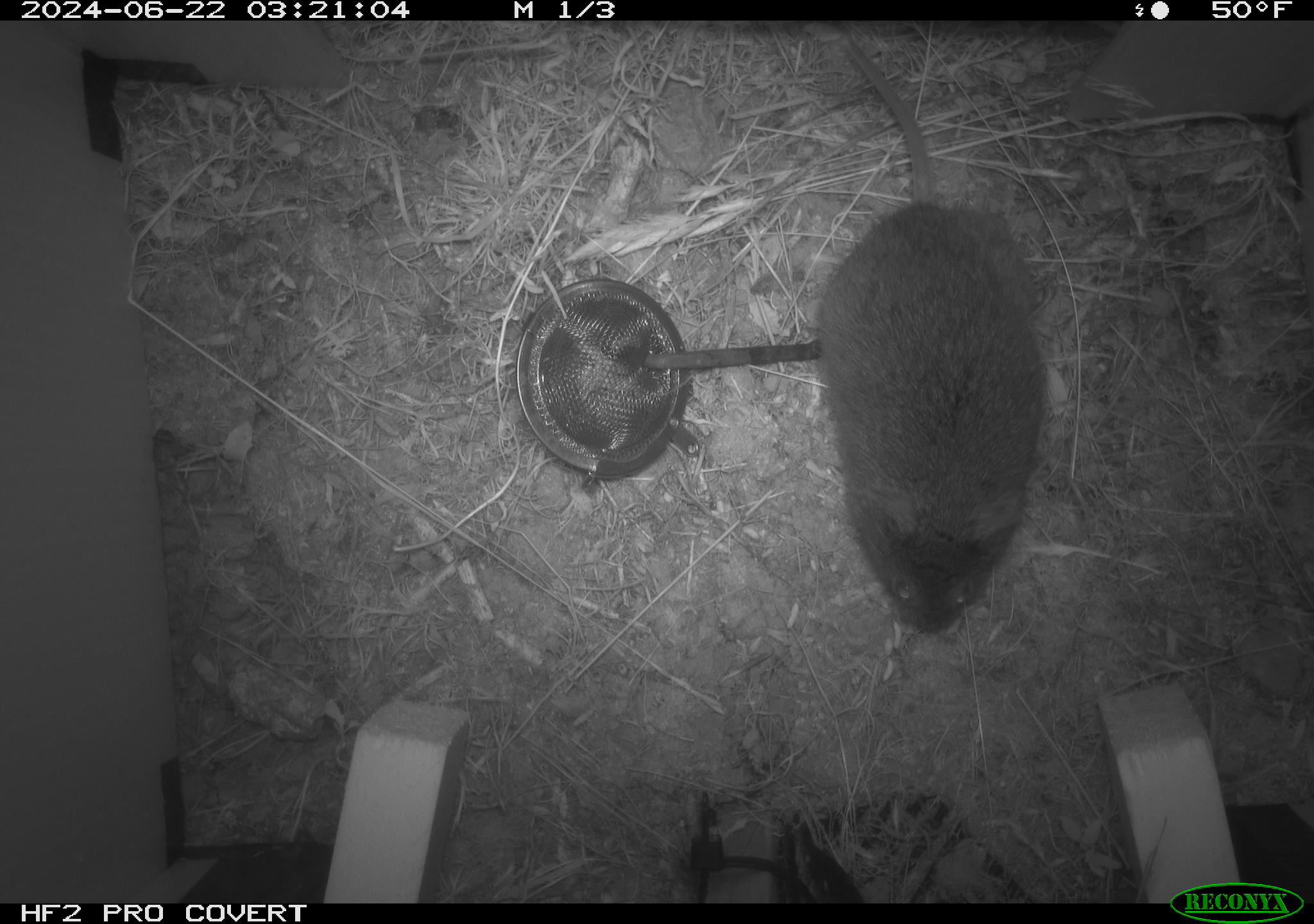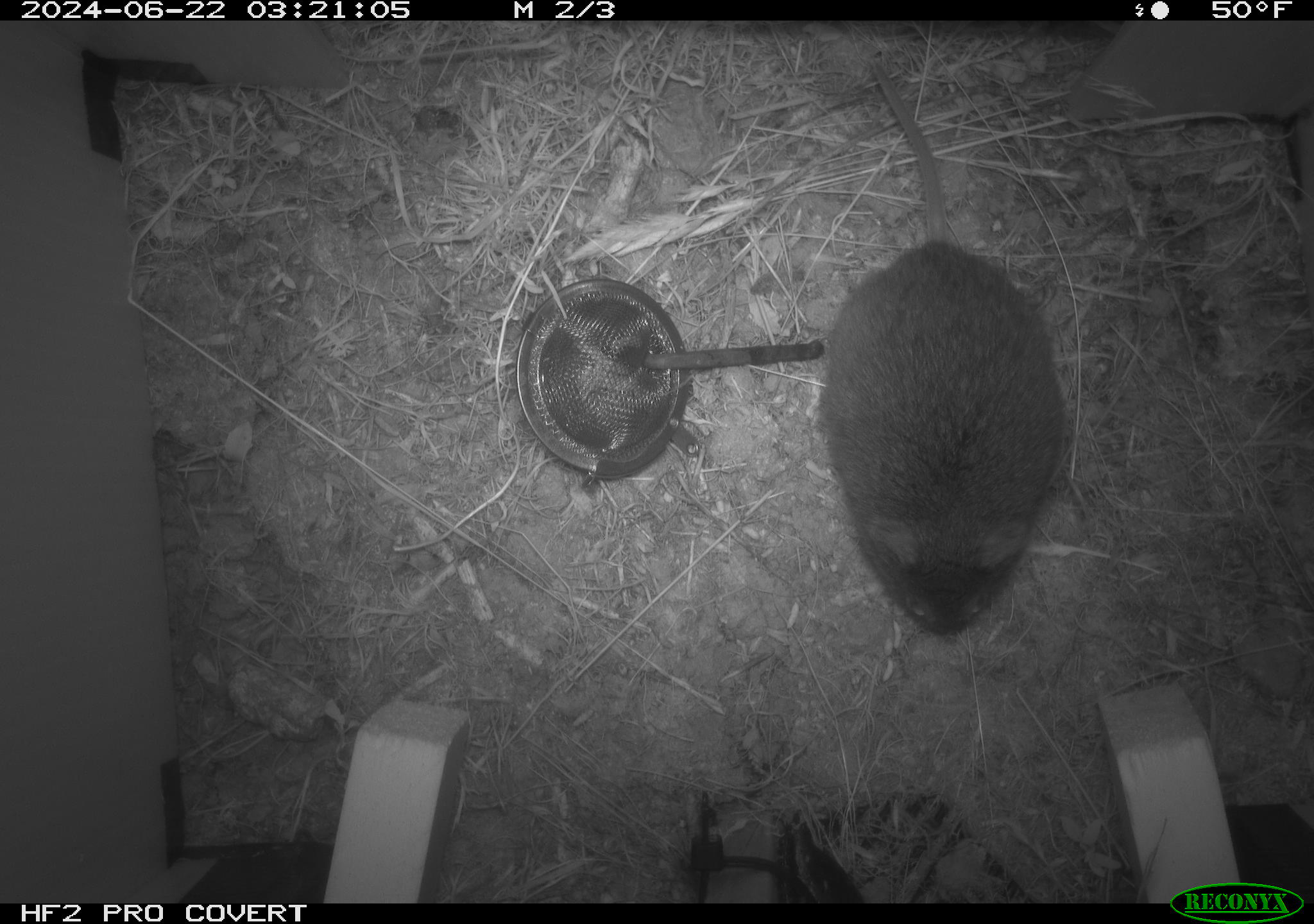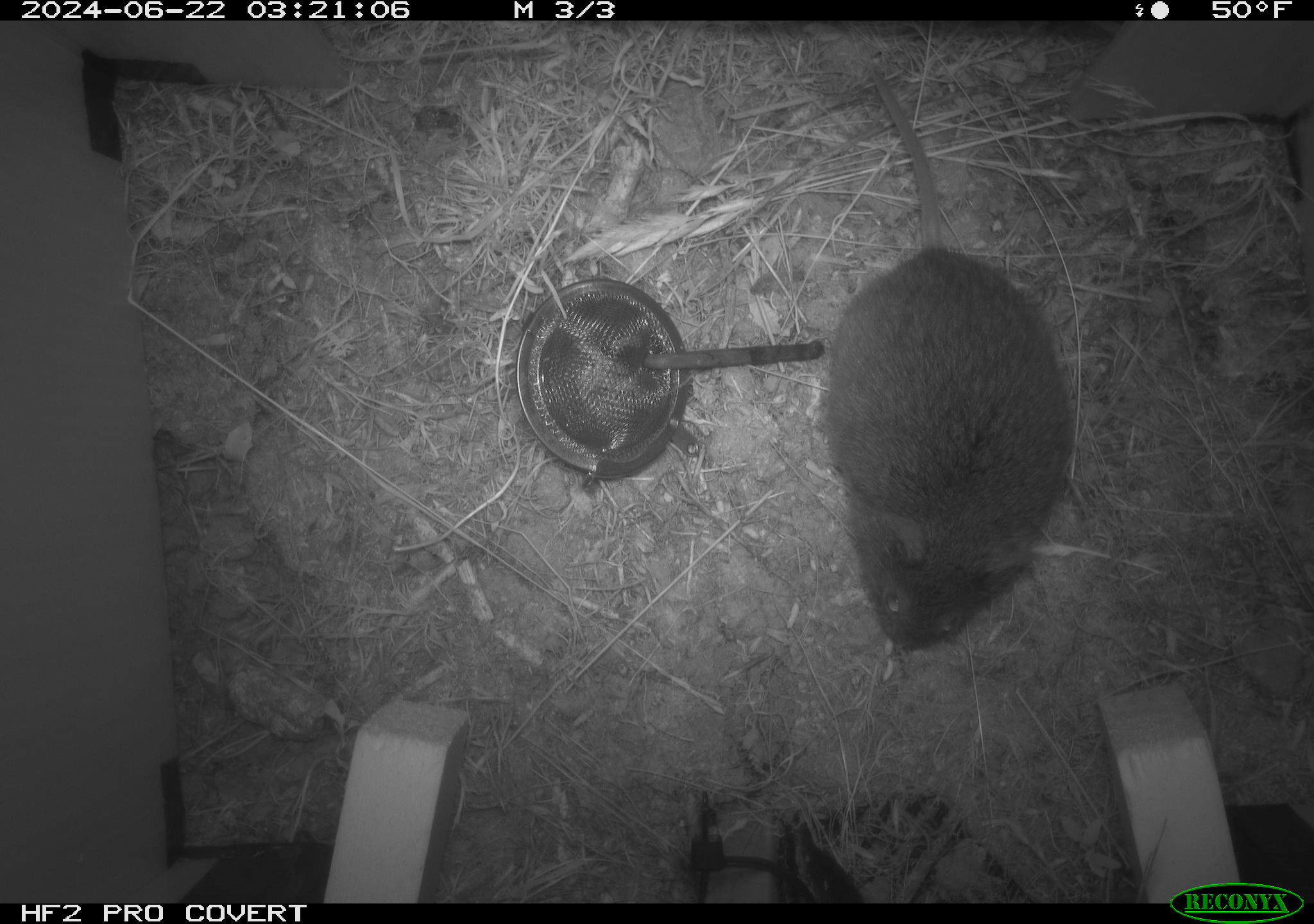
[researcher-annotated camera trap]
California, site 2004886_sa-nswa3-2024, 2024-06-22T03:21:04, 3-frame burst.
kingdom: Animalia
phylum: Chordata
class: Mammalia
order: Rodentia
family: Cricetidae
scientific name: Arvicolinae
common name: voles, lemmings, and muskrats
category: arvicolinae subfamily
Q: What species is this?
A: Arvicolinae subfamily (voles, lemmings, and muskrats) (Arvicolinae).